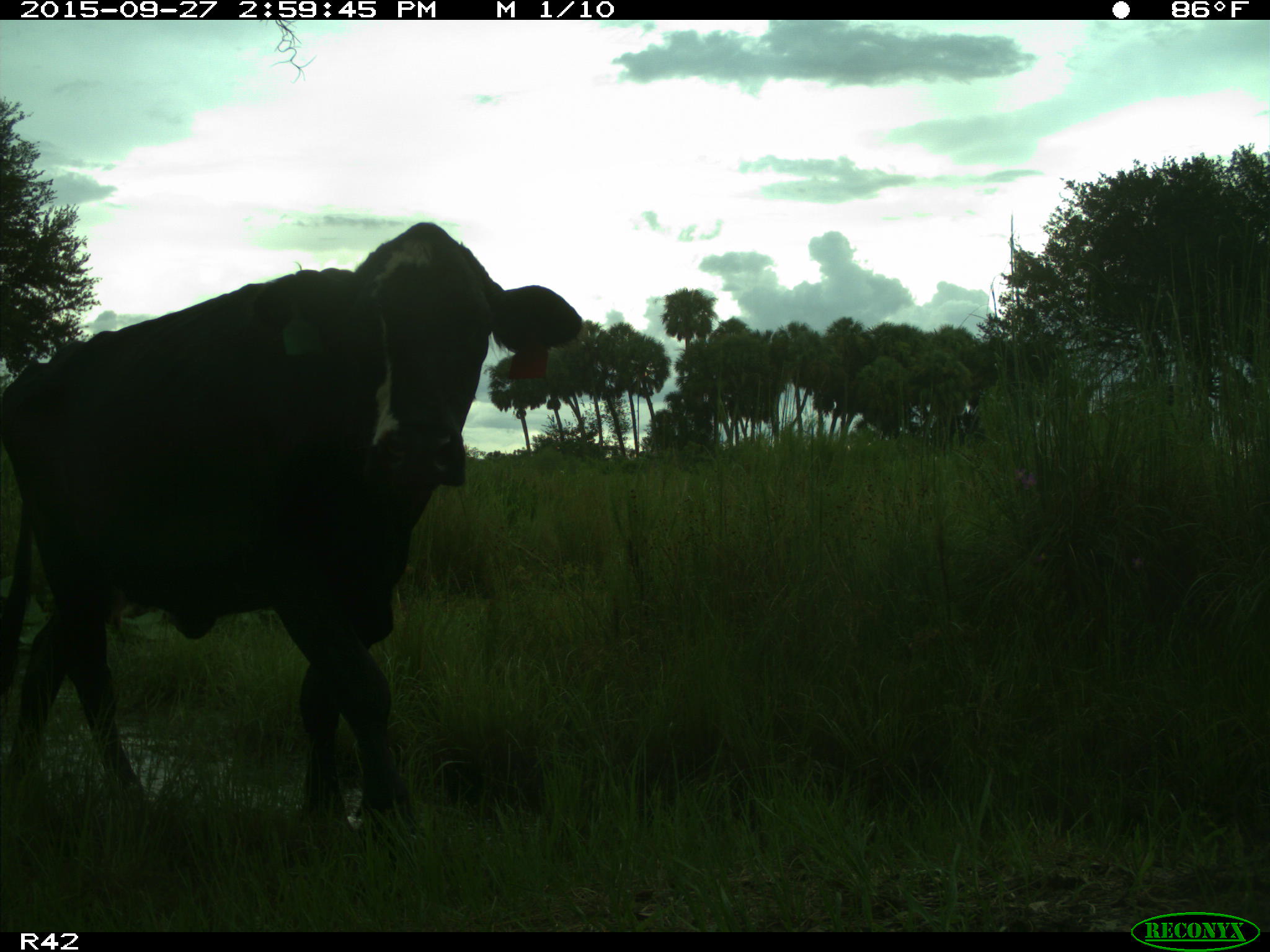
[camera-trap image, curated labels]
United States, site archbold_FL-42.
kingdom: Animalia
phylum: Chordata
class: Mammalia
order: Artiodactyla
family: Bovidae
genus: Bos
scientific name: Bos taurus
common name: domestic cow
Bos taurus (domestic cow).